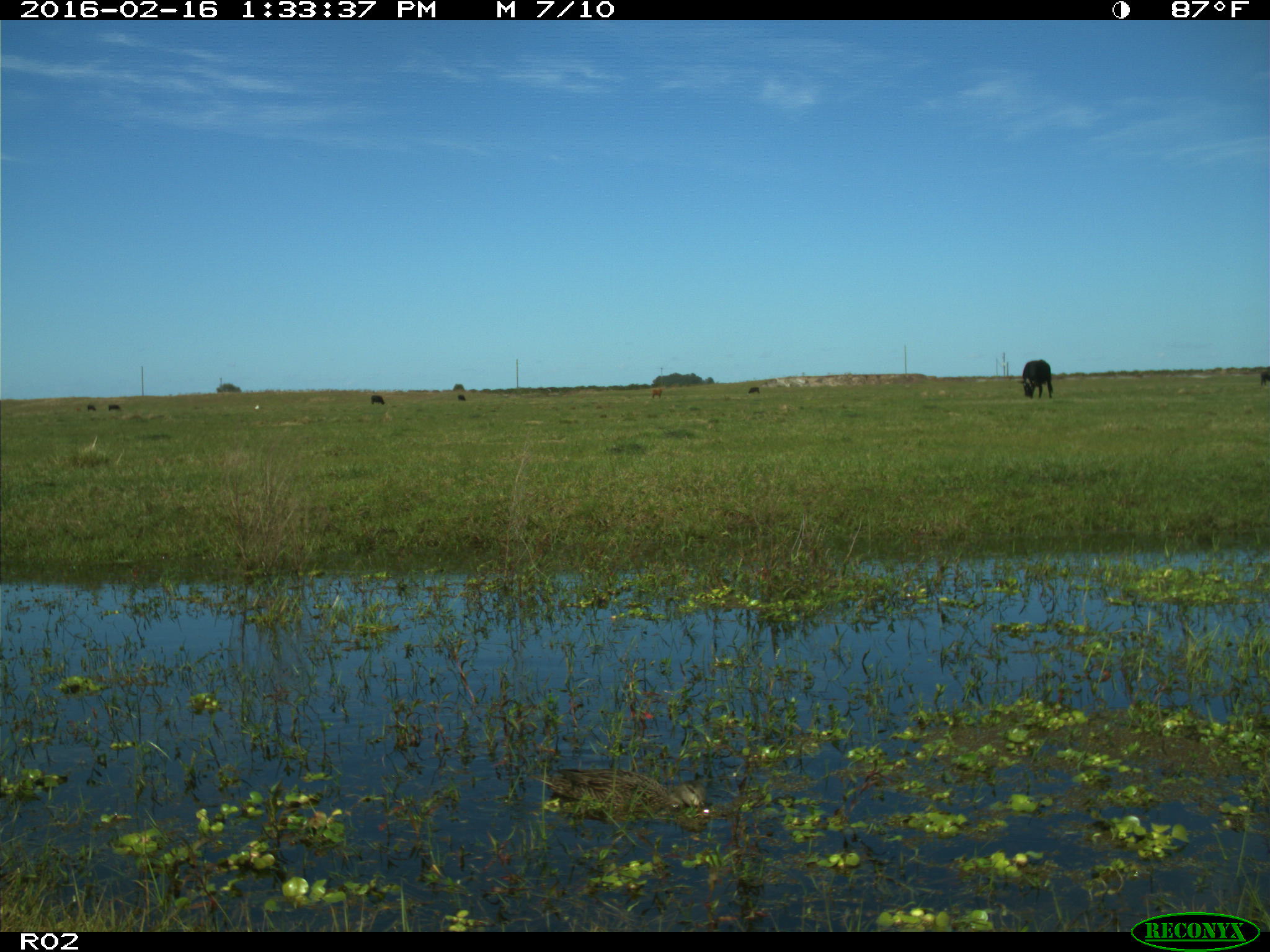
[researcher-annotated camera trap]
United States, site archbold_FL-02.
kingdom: Animalia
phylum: Chordata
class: Aves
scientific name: Aves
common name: birds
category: unidentified bird